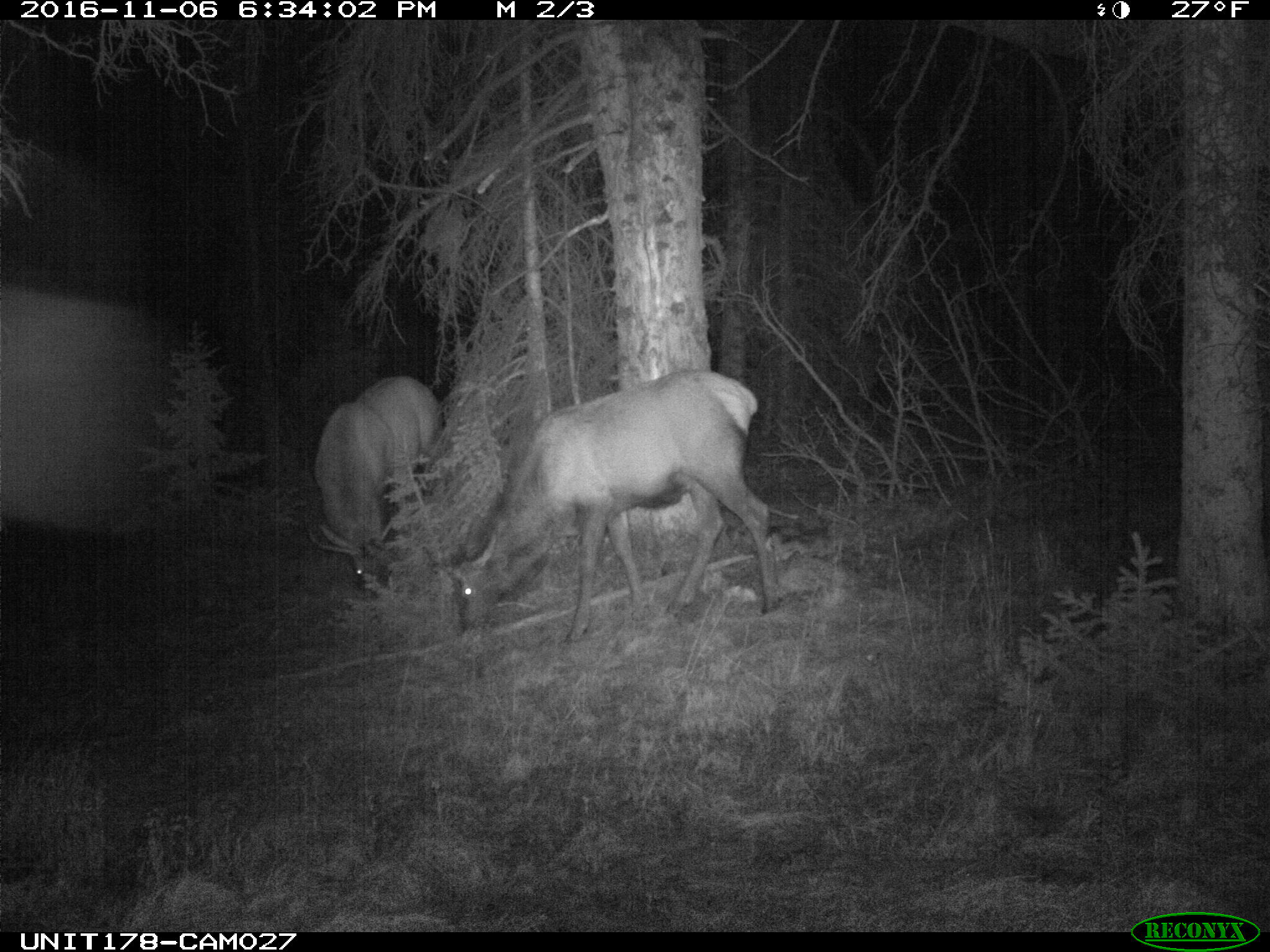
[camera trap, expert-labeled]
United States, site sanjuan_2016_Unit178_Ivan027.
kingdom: Animalia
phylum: Chordata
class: Mammalia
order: Artiodactyla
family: Cervidae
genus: Cervus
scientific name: Cervus elaphus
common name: red deer